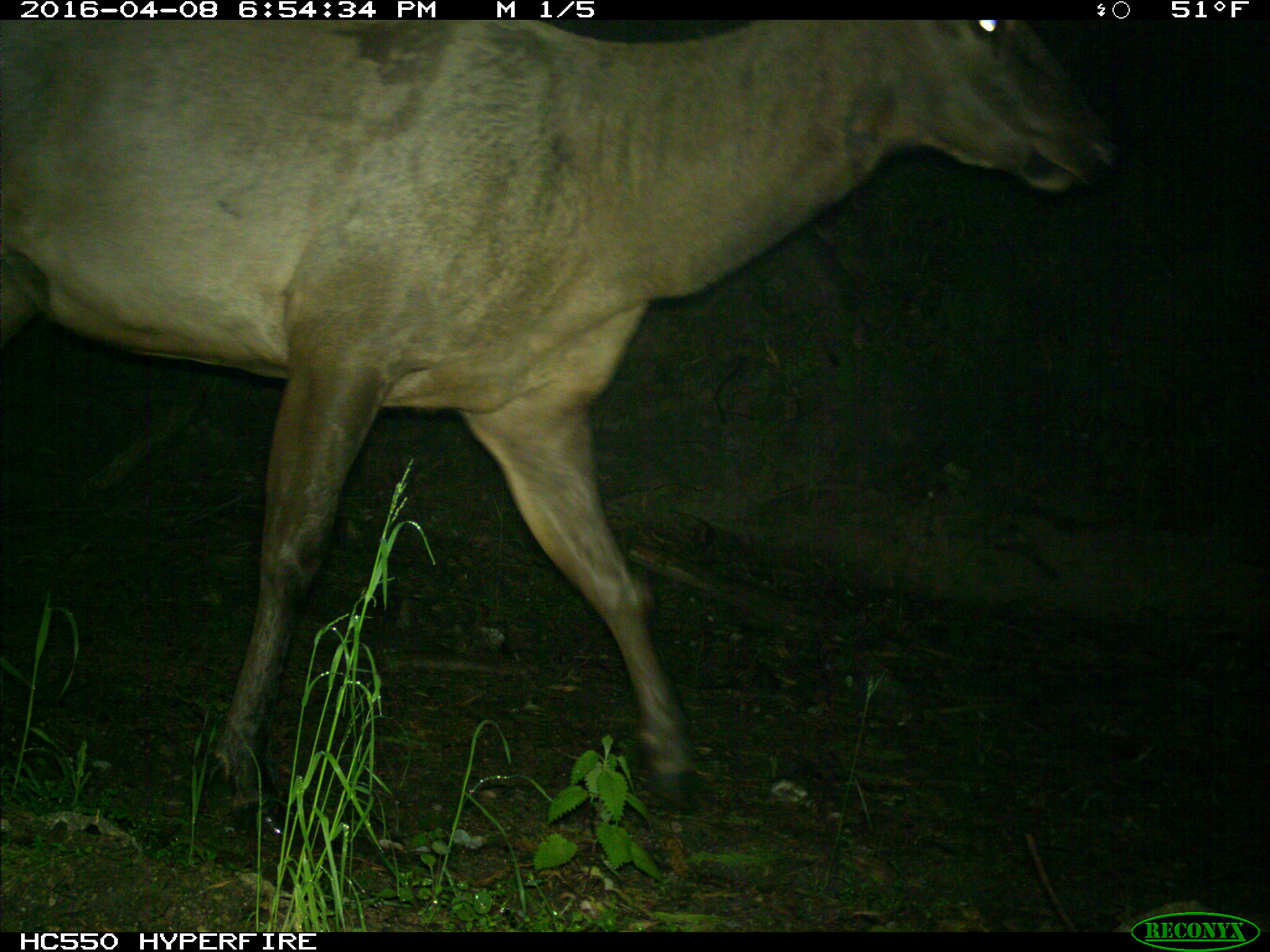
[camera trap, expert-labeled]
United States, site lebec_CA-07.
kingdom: Animalia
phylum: Chordata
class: Mammalia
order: Artiodactyla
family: Cervidae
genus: Cervus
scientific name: Cervus canadensis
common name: elk